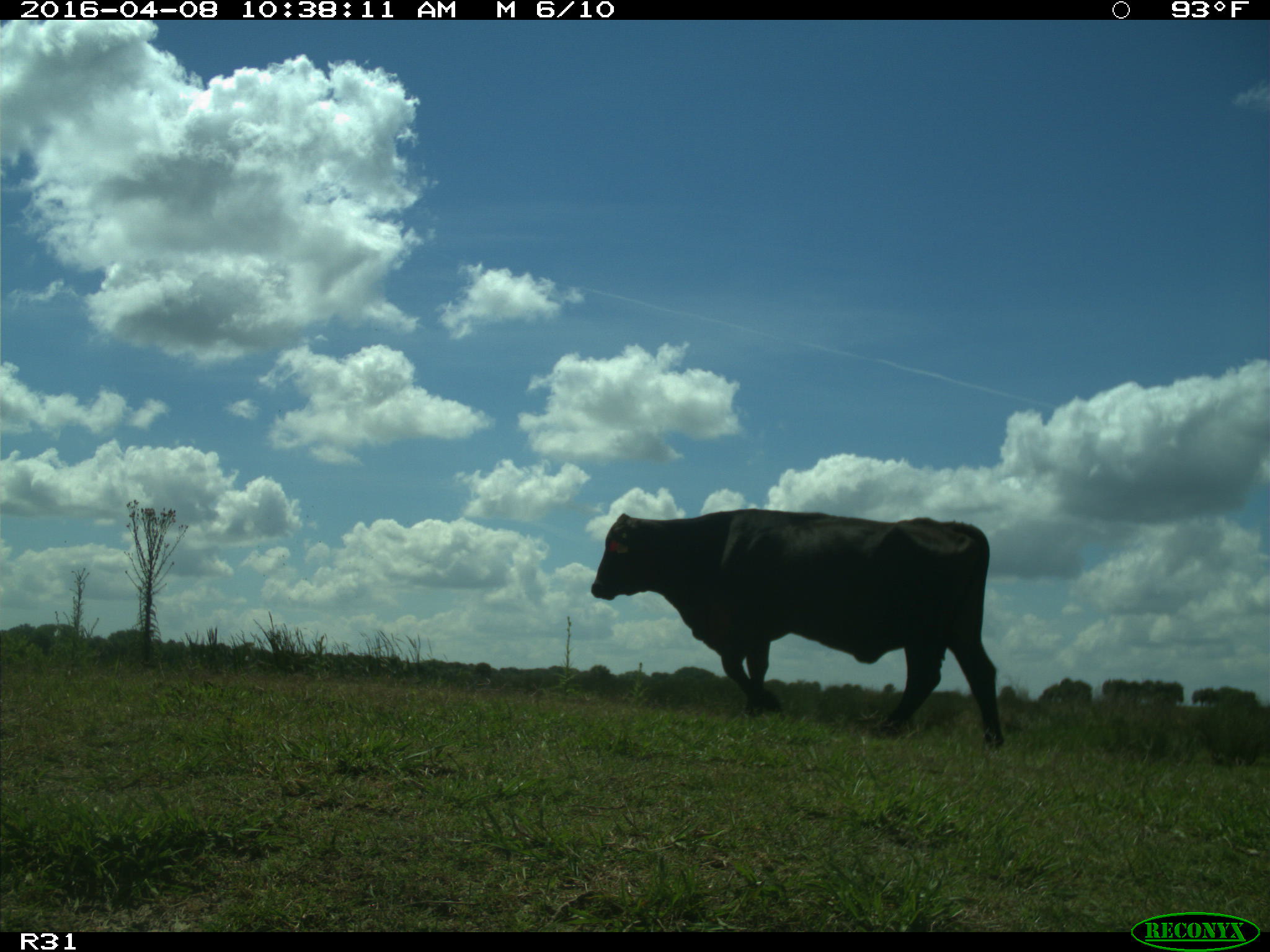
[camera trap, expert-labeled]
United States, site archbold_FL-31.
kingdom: Animalia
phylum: Chordata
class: Mammalia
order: Artiodactyla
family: Bovidae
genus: Bos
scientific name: Bos taurus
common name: domestic cow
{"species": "Bos taurus (domestic cow)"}